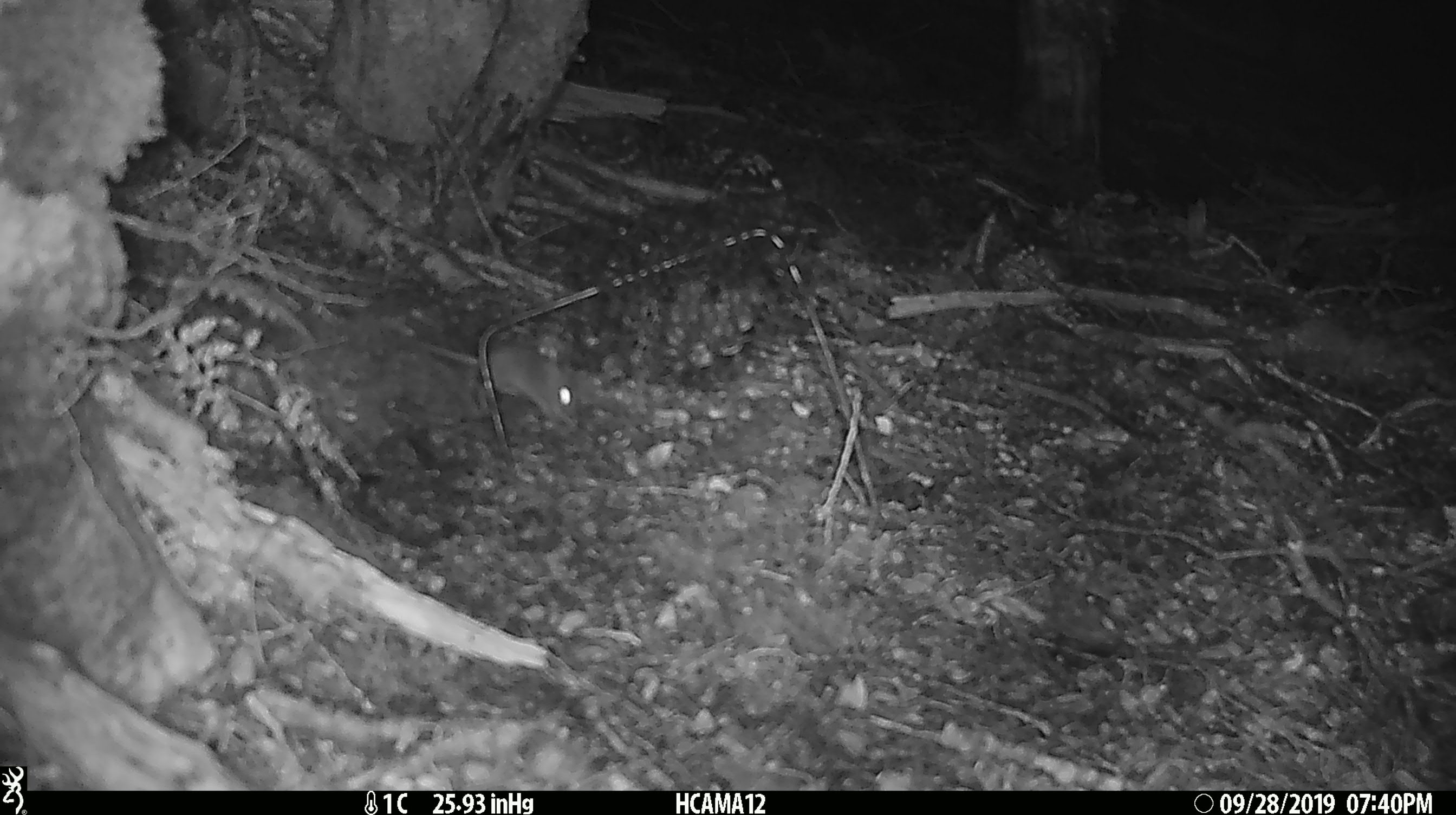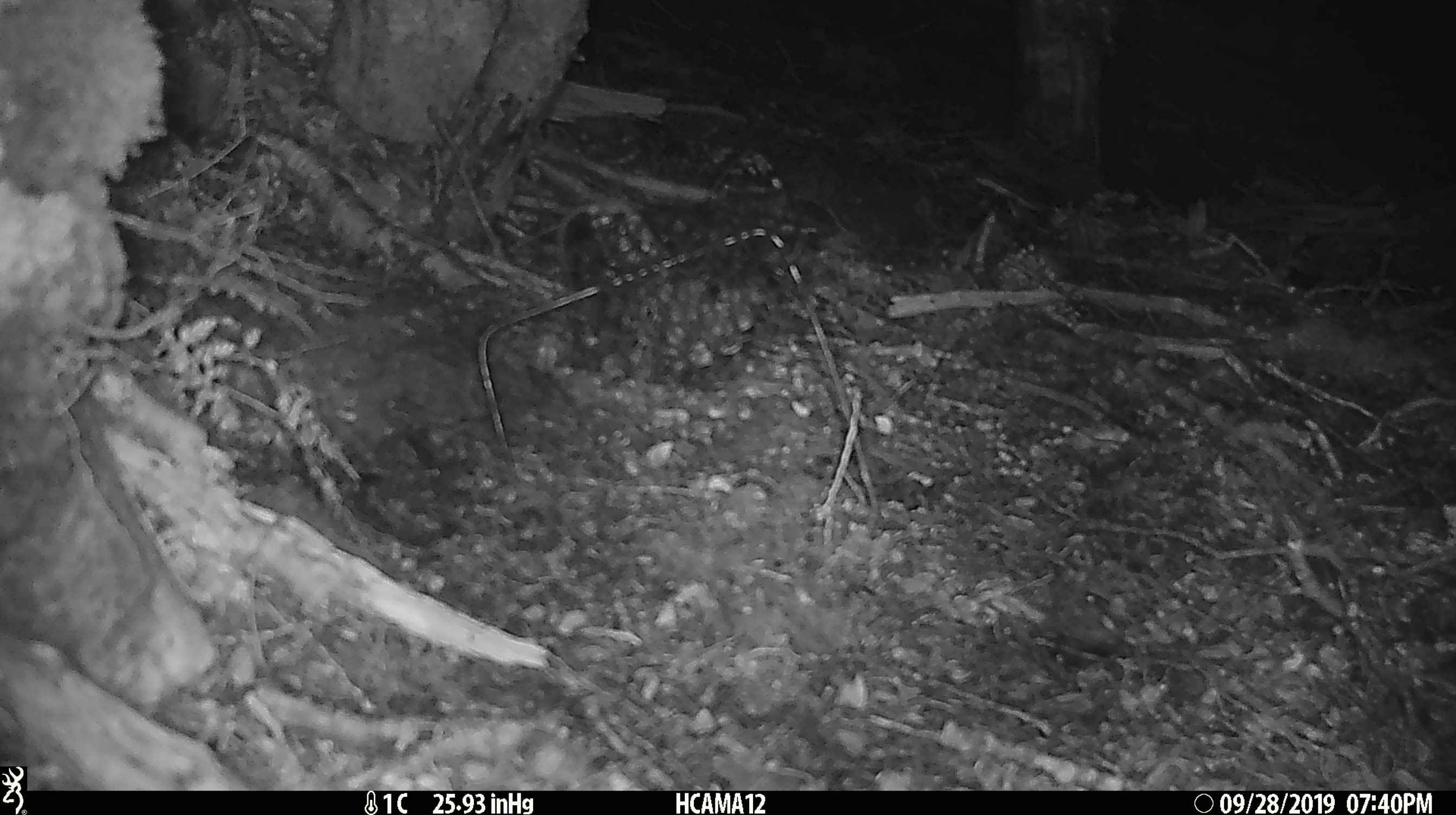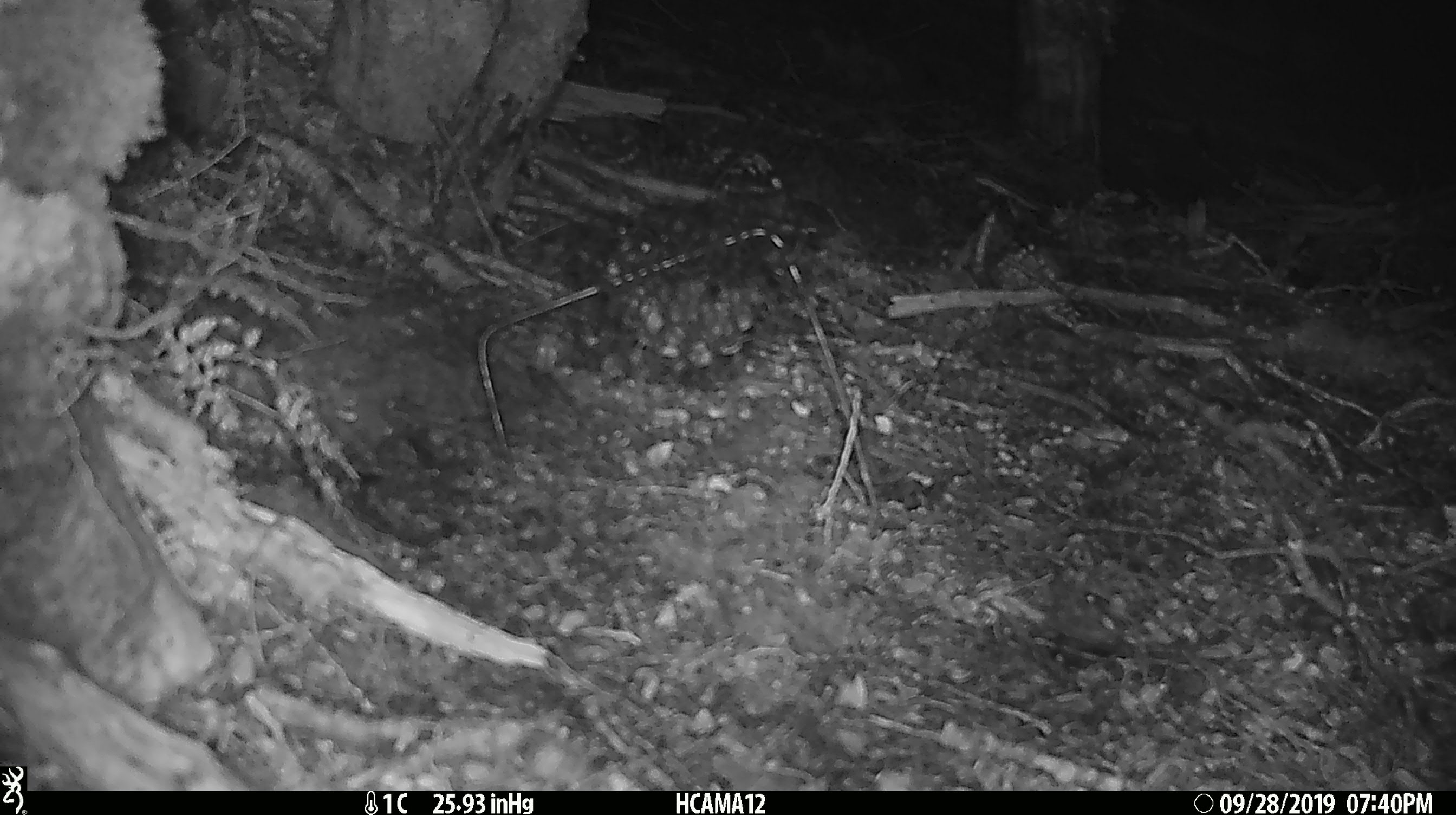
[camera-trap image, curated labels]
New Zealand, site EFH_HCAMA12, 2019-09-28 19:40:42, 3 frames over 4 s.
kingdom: Animalia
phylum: Chordata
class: Mammalia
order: Rodentia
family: Muridae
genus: Mus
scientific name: Mus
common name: mouse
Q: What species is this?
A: Mouse (Mus).